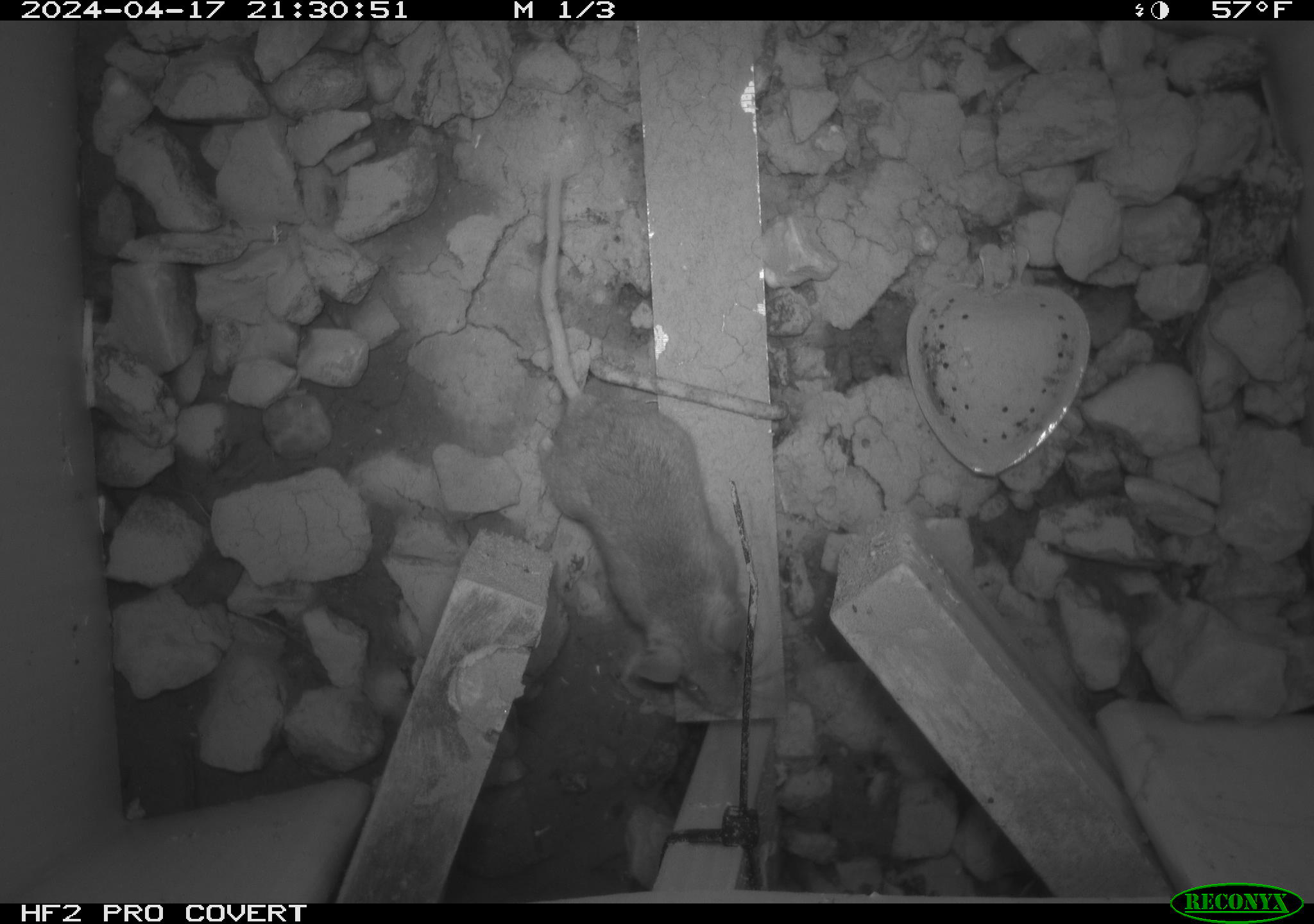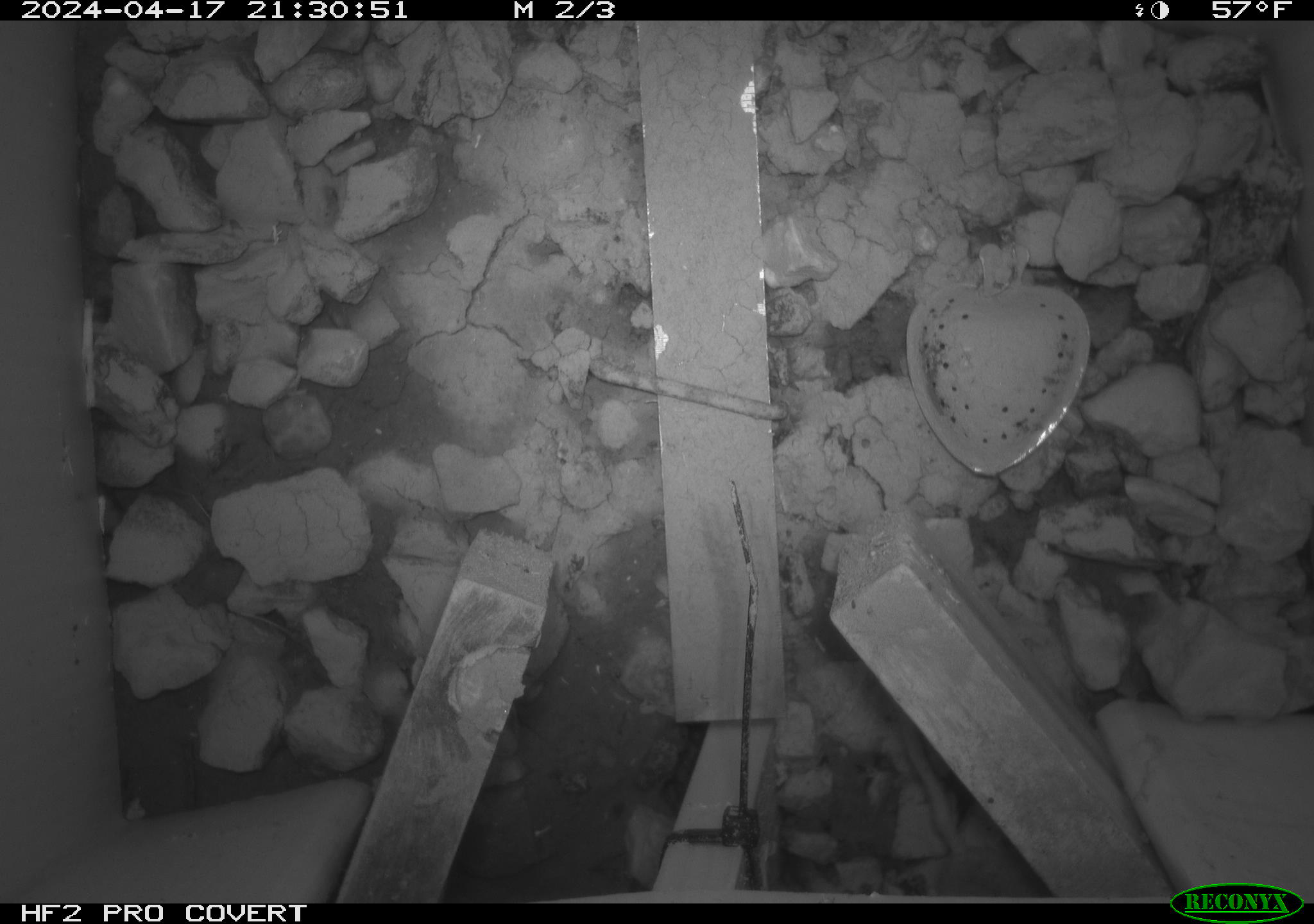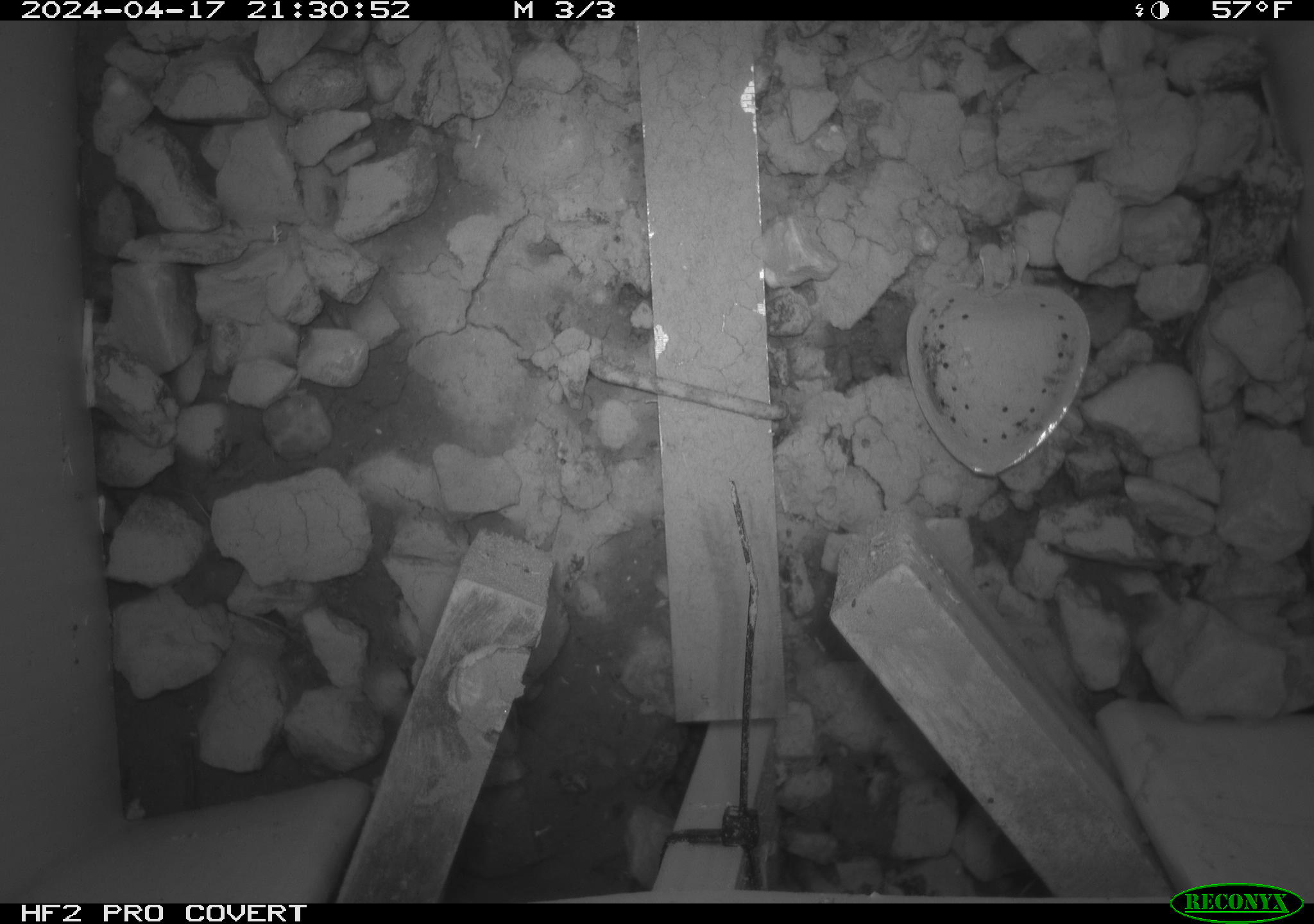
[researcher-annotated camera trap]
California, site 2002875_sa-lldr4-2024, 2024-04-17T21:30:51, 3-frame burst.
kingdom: Animalia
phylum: Chordata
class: Mammalia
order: Rodentia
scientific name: Rodentia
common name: rodent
Rodent (Rodentia).